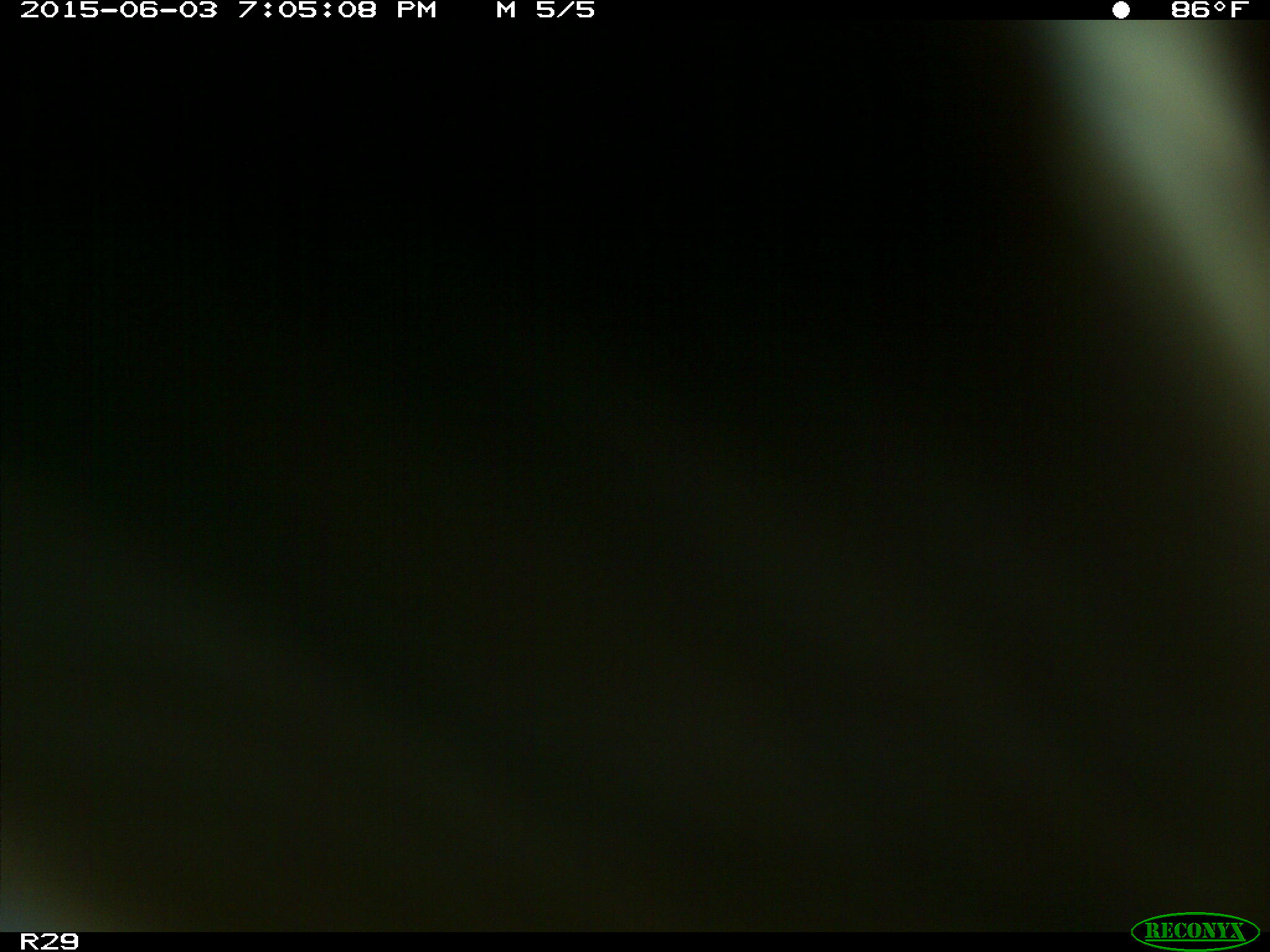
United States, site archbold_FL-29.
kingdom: Animalia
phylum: Chordata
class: Mammalia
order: Artiodactyla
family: Bovidae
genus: Bos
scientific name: Bos taurus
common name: domestic cow